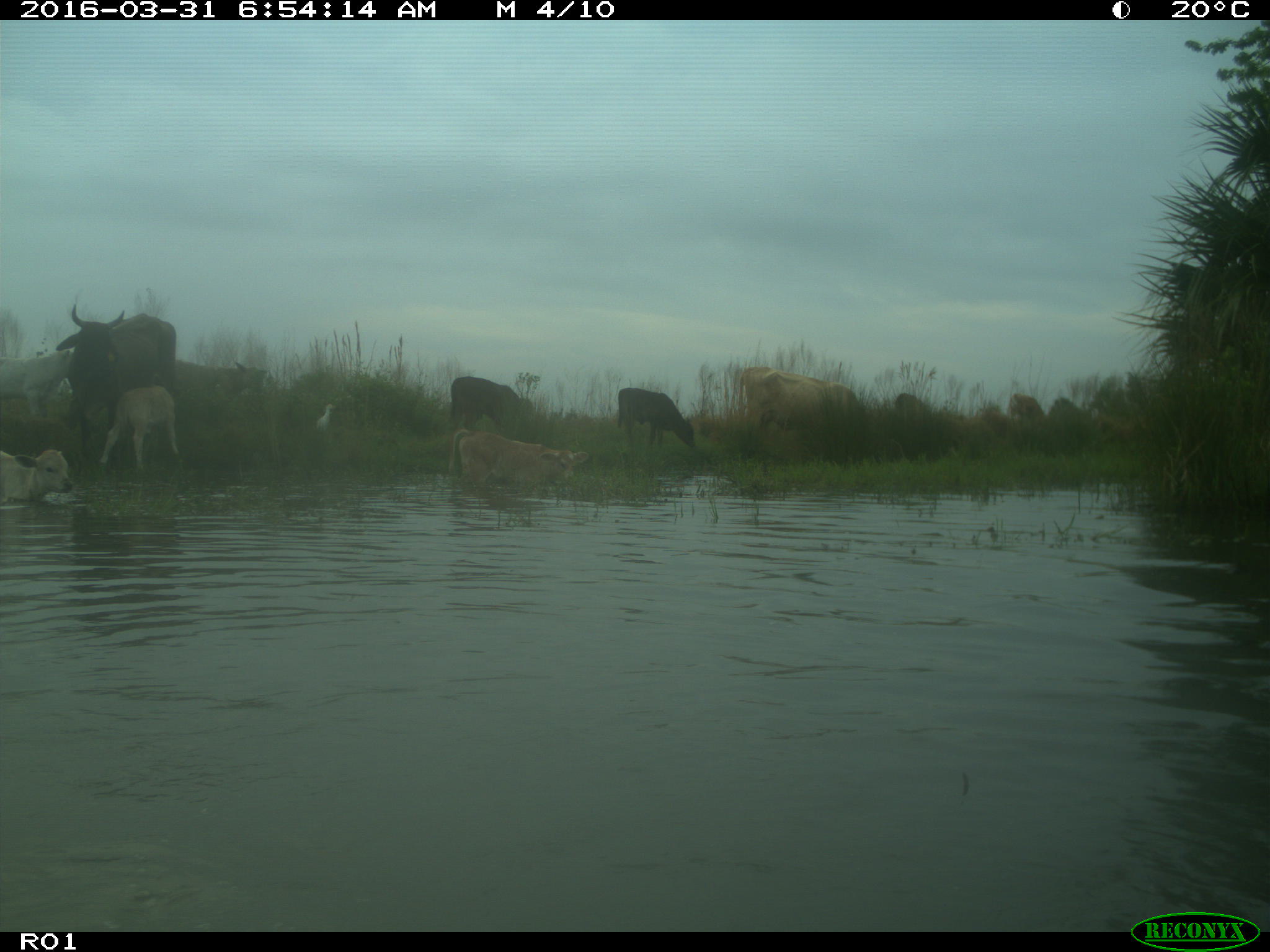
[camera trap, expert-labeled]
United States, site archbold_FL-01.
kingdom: Animalia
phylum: Chordata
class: Mammalia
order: Artiodactyla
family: Bovidae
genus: Bos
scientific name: Bos taurus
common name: domestic cow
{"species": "Bos taurus (domestic cow)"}